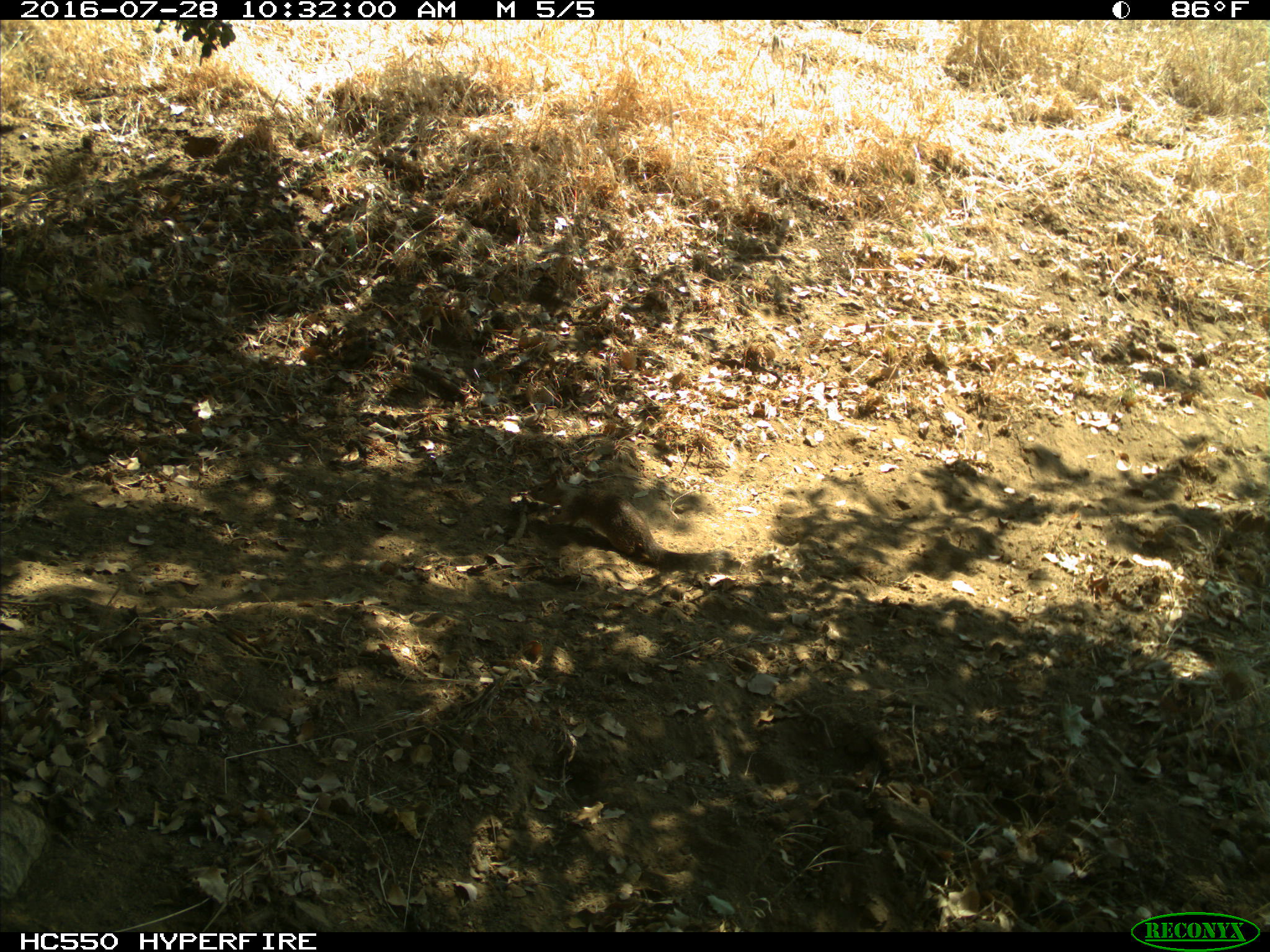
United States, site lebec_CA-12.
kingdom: Animalia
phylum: Chordata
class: Mammalia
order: Rodentia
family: Sciuridae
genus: Otospermophilus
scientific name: Otospermophilus beecheyi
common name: california ground squirrel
Otospermophilus beecheyi (california ground squirrel).